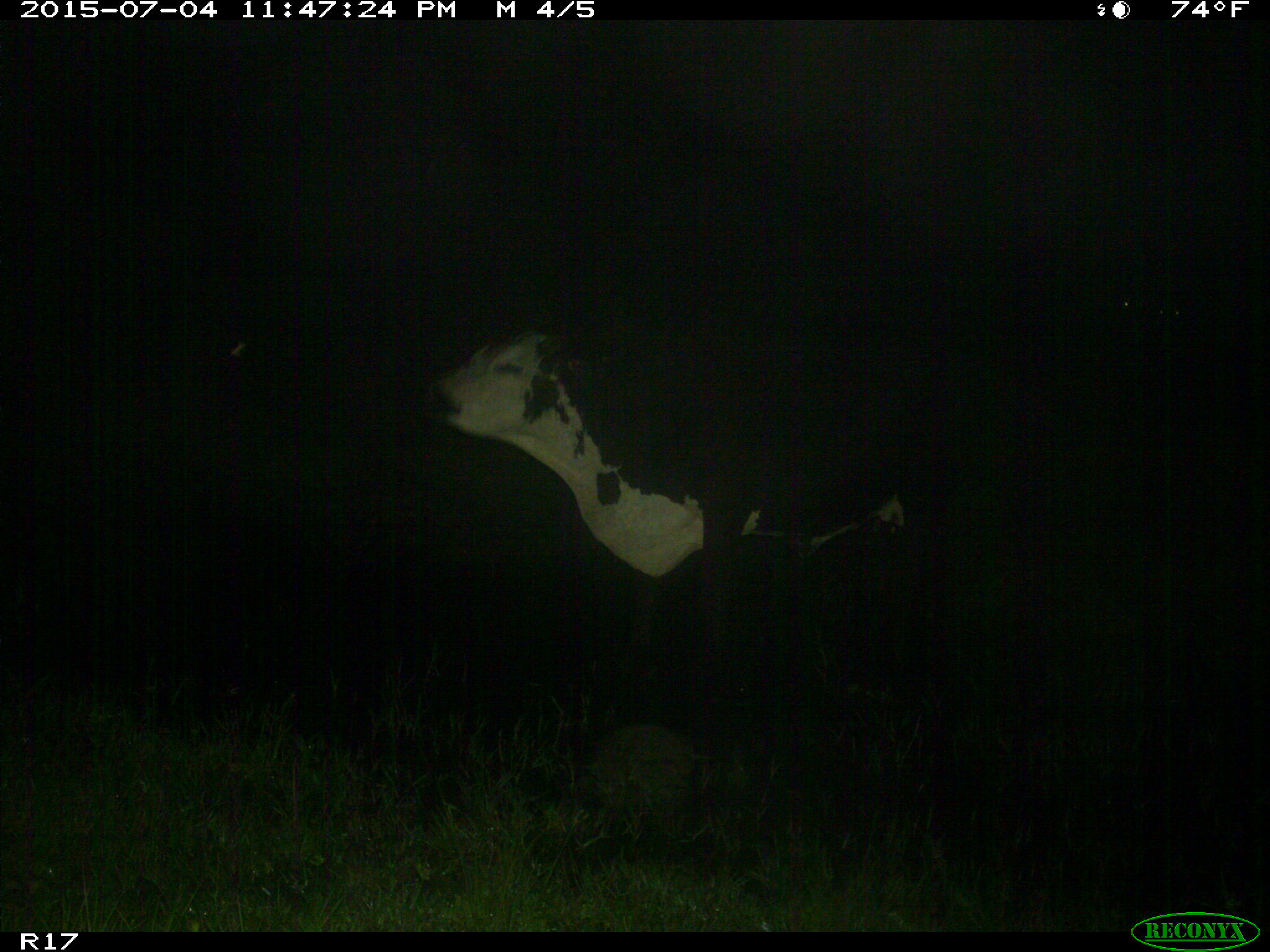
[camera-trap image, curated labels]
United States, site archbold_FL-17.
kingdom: Animalia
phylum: Chordata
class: Mammalia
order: Artiodactyla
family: Bovidae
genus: Bos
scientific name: Bos taurus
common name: domestic cow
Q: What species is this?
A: Bos taurus (domestic cow).